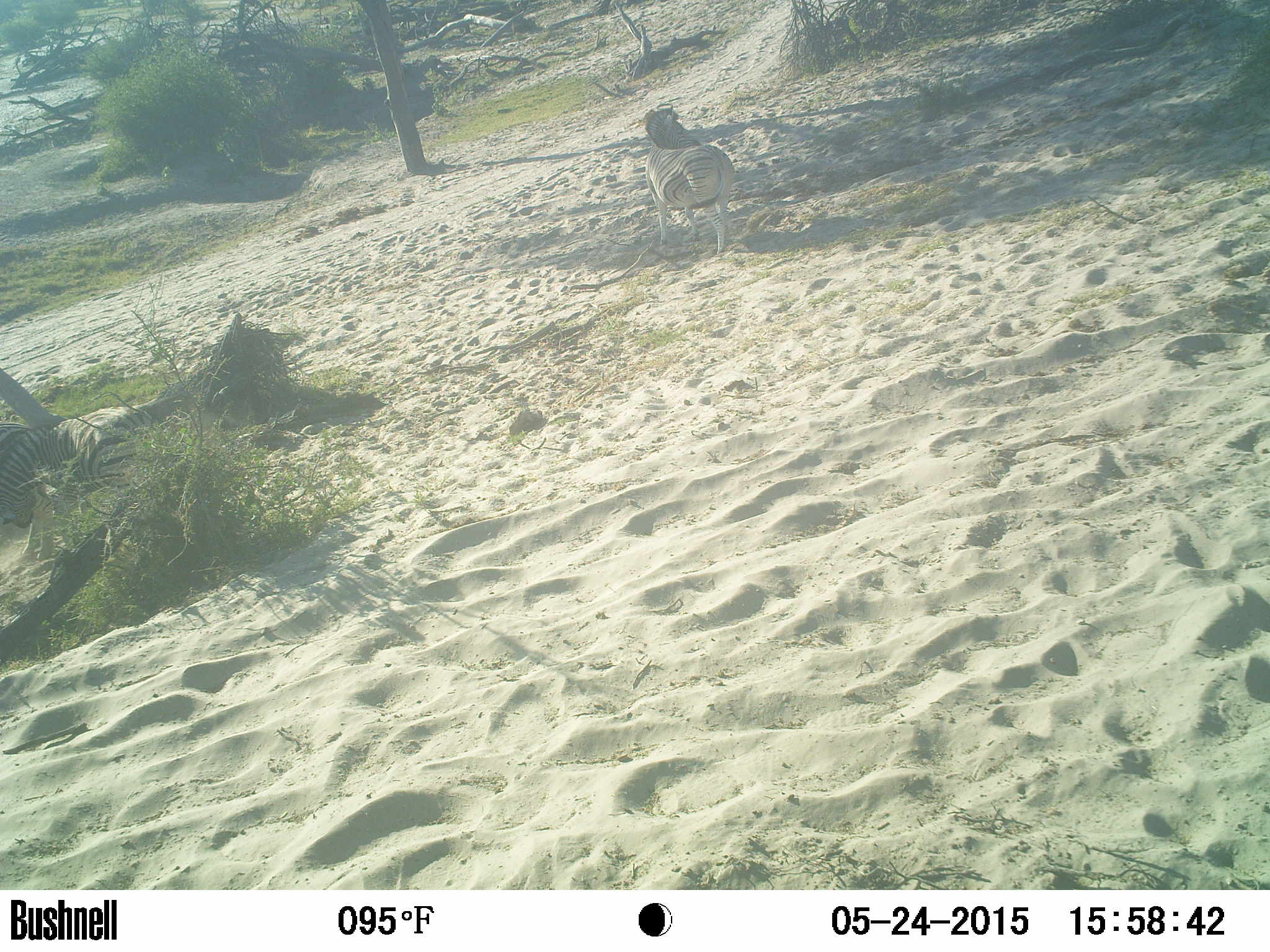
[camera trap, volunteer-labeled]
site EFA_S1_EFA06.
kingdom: Animalia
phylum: Chordata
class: Mammalia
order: Perissodactyla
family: Equidae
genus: Equus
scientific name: Equus quagga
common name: plains zebra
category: zebraplains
Zebraplains (plains zebra) (Equus quagga), count 1. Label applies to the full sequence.